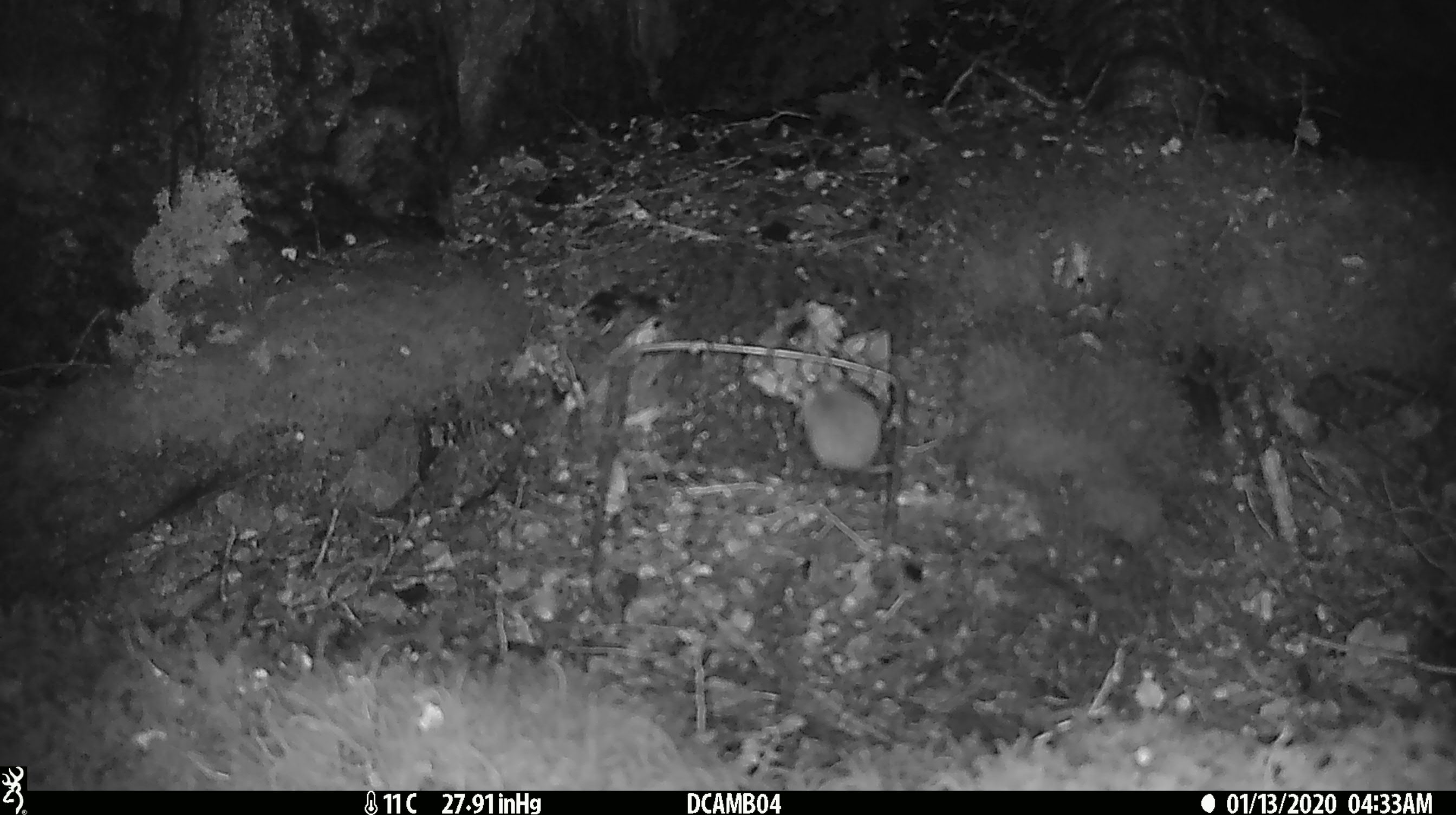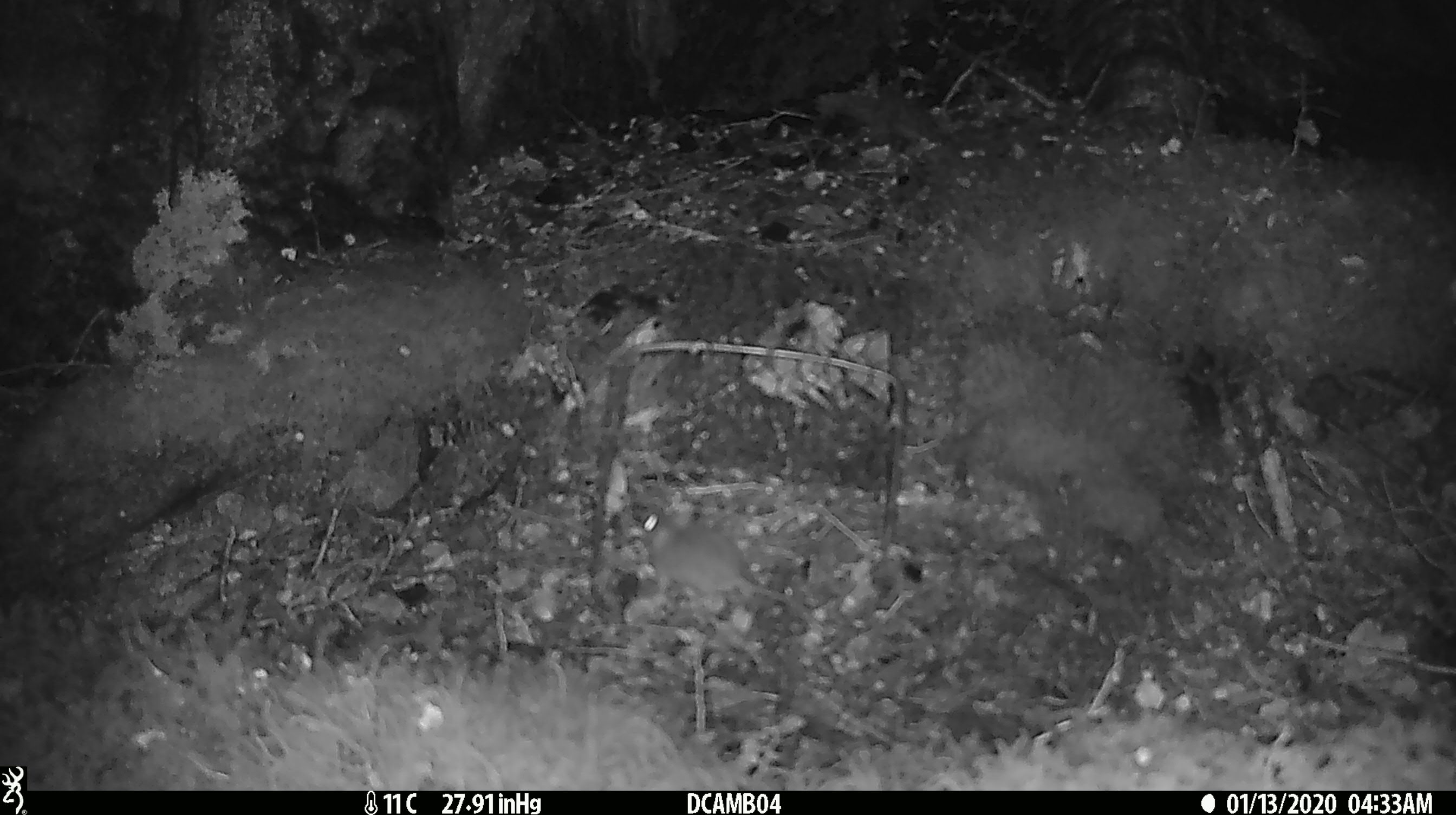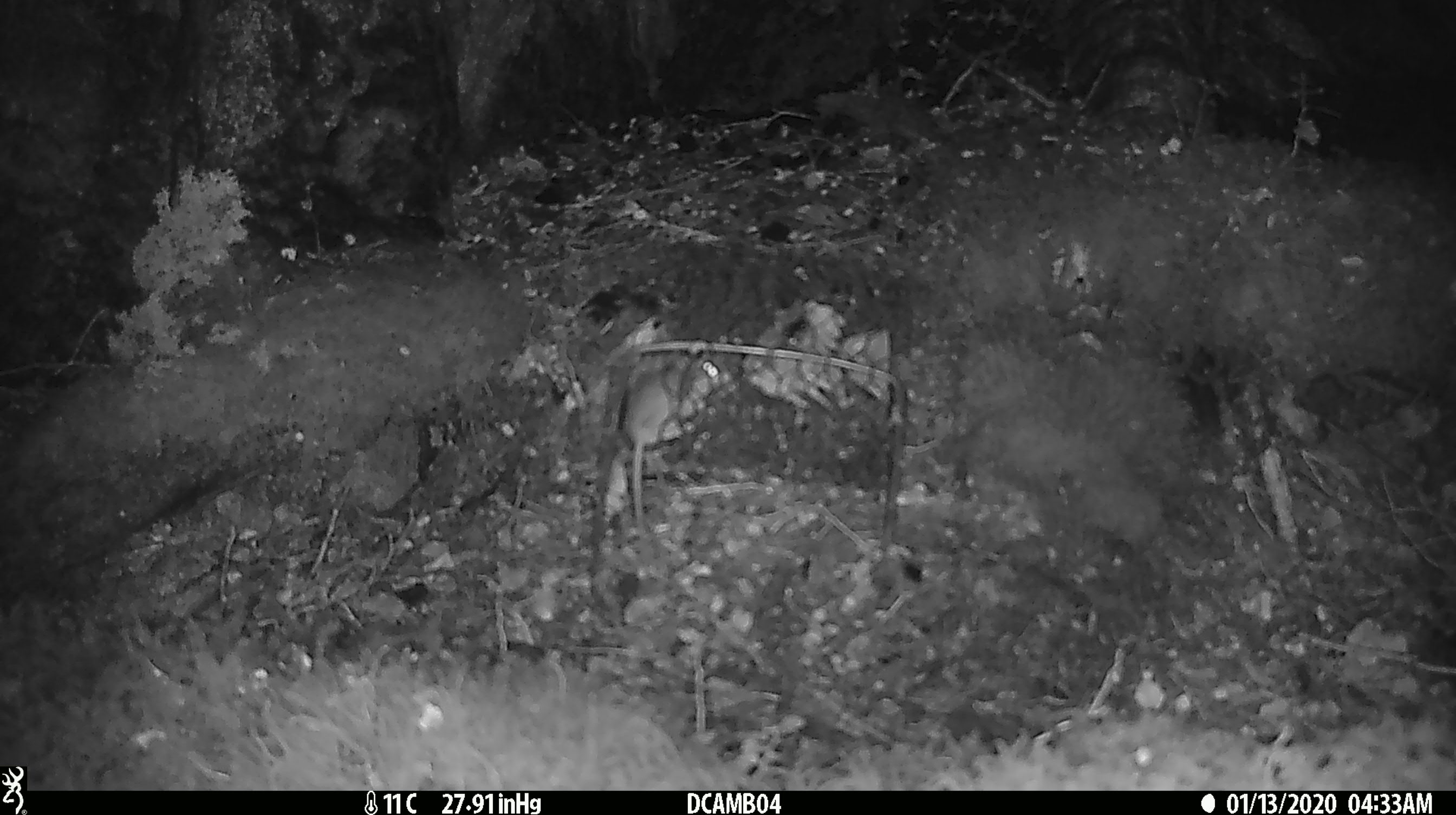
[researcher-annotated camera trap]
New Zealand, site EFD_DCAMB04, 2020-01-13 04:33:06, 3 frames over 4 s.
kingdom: Animalia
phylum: Chordata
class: Mammalia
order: Rodentia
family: Muridae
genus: Mus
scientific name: Mus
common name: mouse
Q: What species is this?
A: Mouse (Mus).